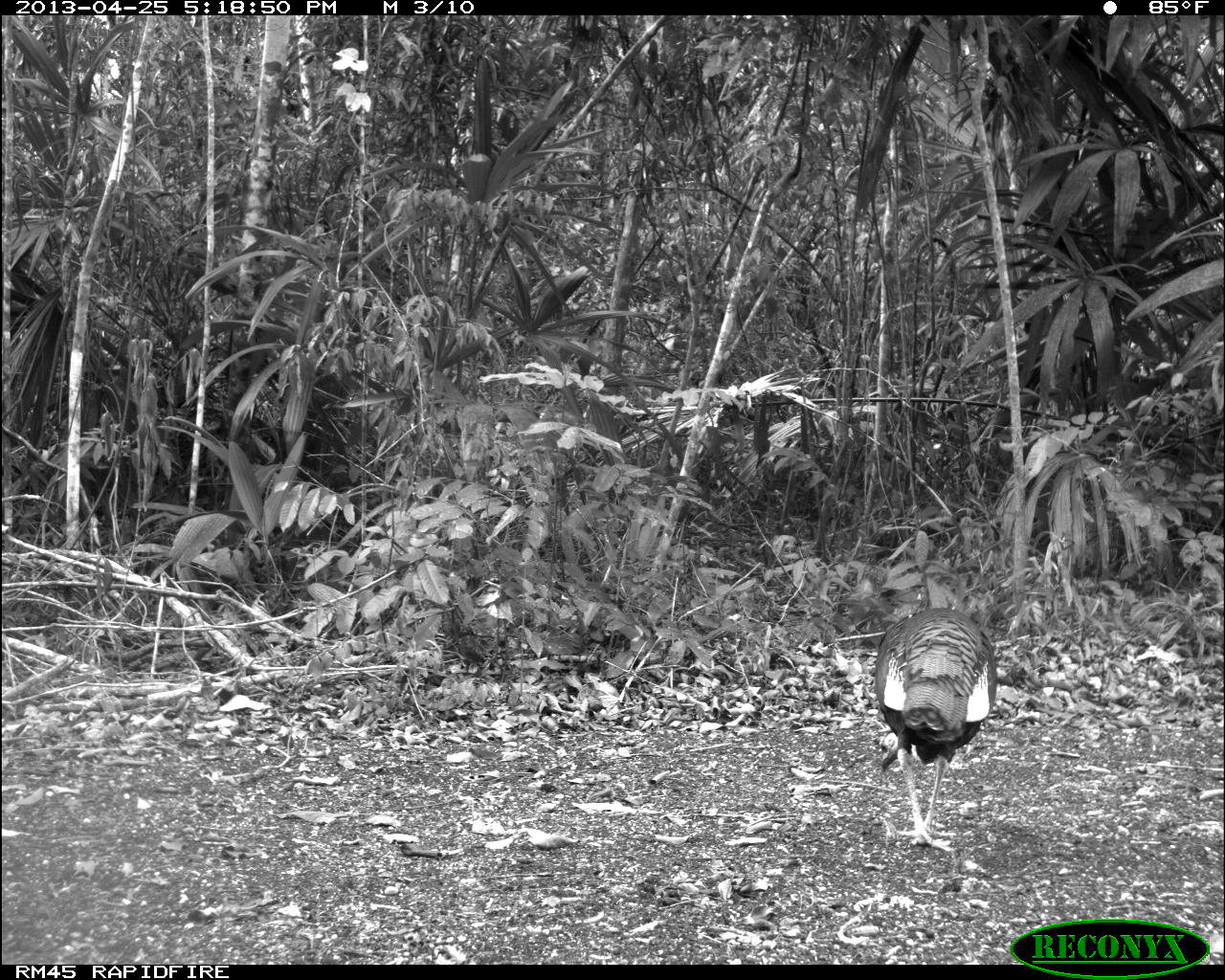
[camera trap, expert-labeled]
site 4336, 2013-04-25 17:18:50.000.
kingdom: Animalia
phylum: Chordata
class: Aves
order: Galliformes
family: Phasianidae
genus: Meleagris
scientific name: Meleagris ocellata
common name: ocellated turkey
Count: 1.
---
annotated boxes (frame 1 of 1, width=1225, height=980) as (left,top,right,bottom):
meleagris ocellata: (873,605,998,851)